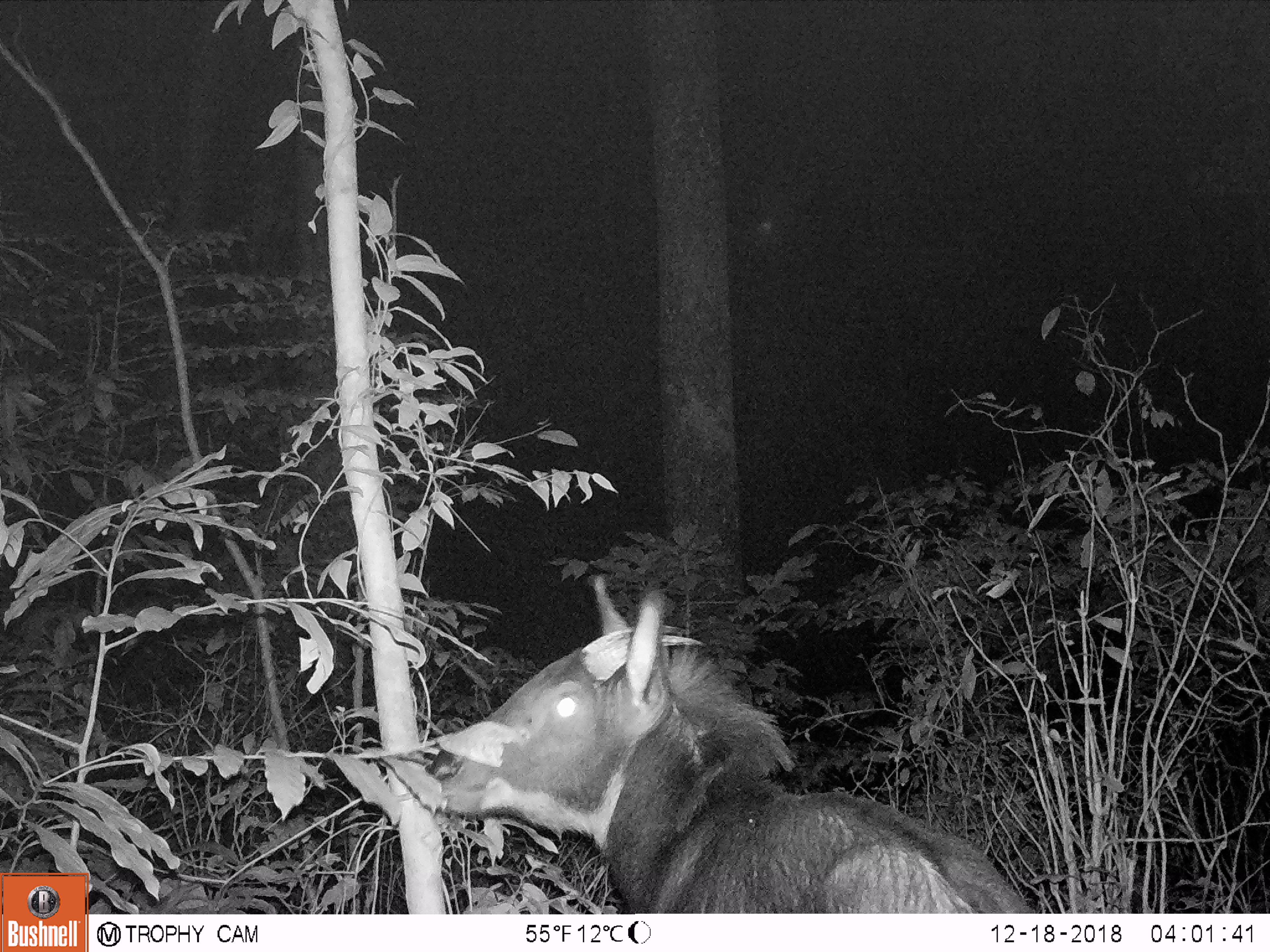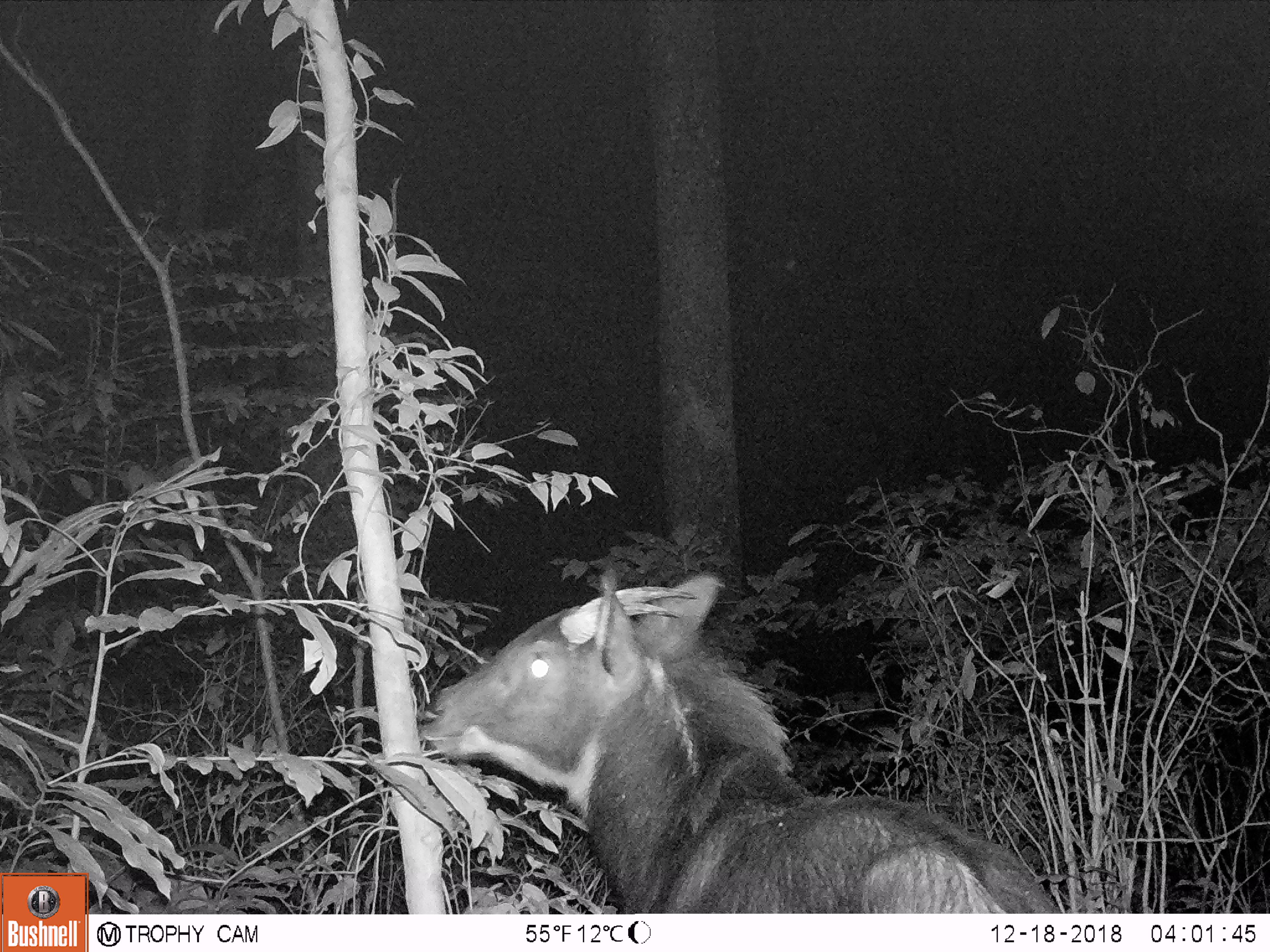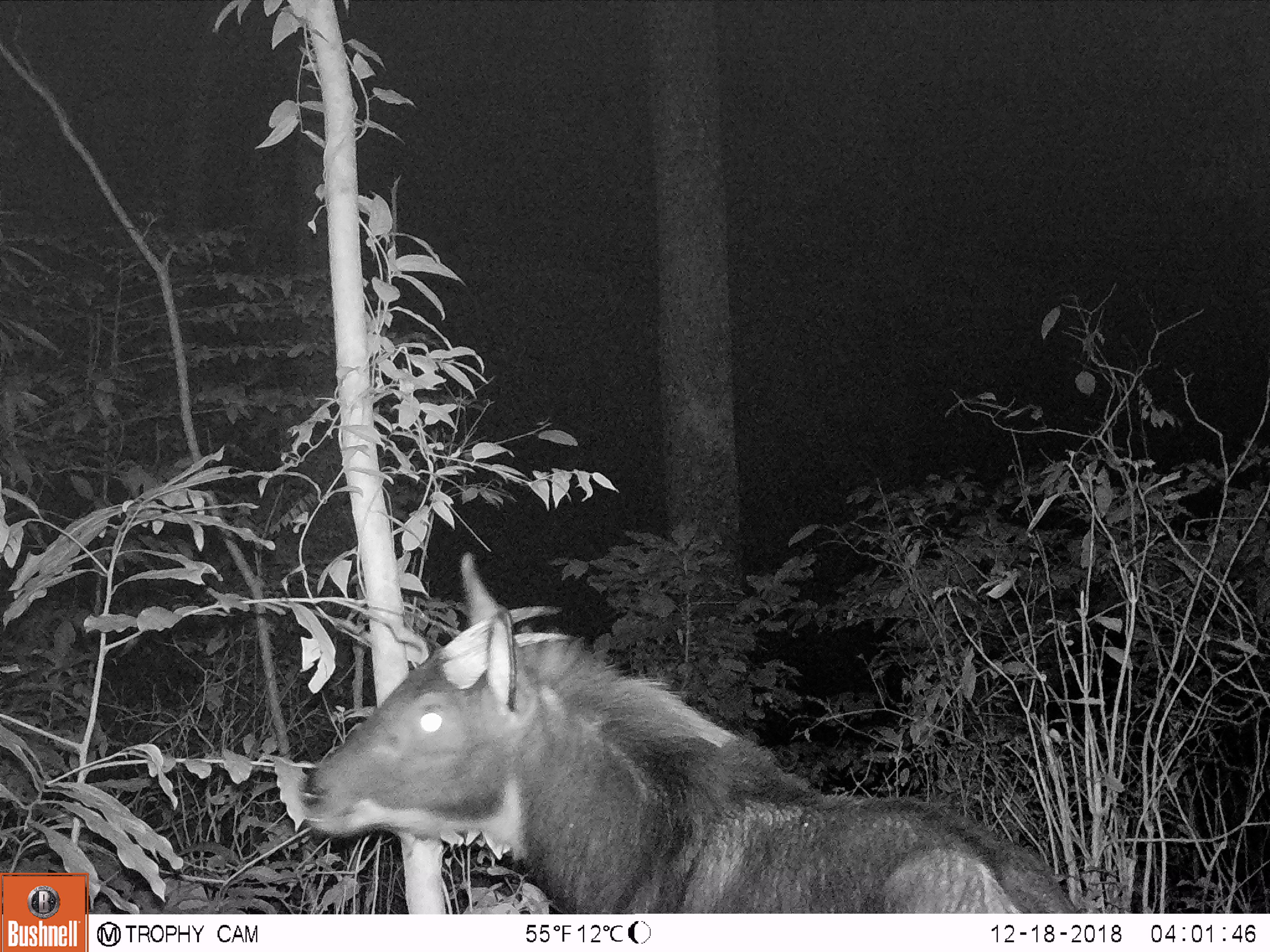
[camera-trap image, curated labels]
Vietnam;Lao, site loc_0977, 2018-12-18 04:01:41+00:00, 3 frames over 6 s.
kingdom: Animalia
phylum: Chordata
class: Mammalia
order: Artiodactyla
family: Bovidae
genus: Capricornis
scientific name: Capricornis sumatraensis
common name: chinese serow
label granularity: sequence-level